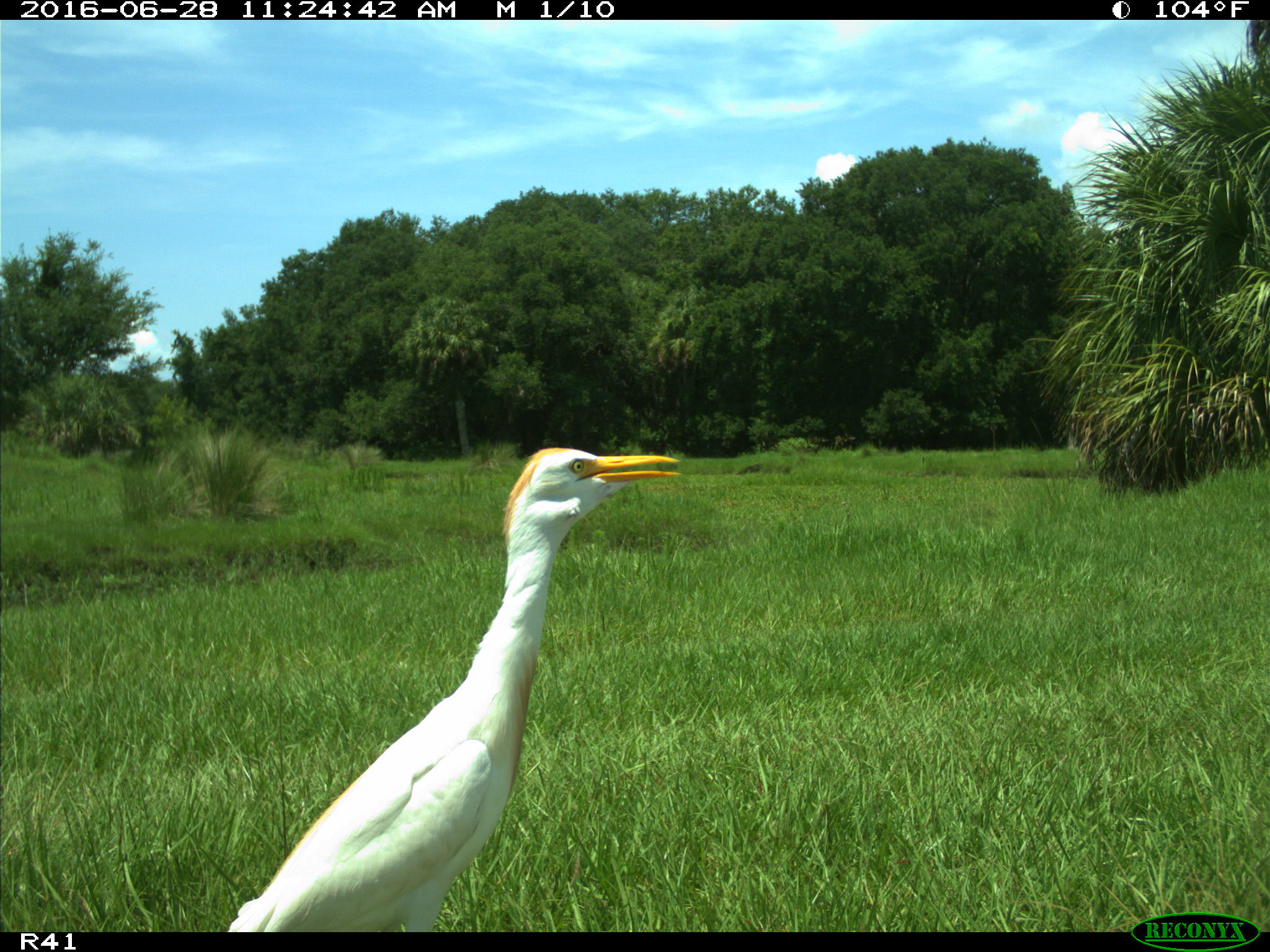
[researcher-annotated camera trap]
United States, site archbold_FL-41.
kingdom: Animalia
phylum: Chordata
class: Aves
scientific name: Aves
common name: birds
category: unidentified bird